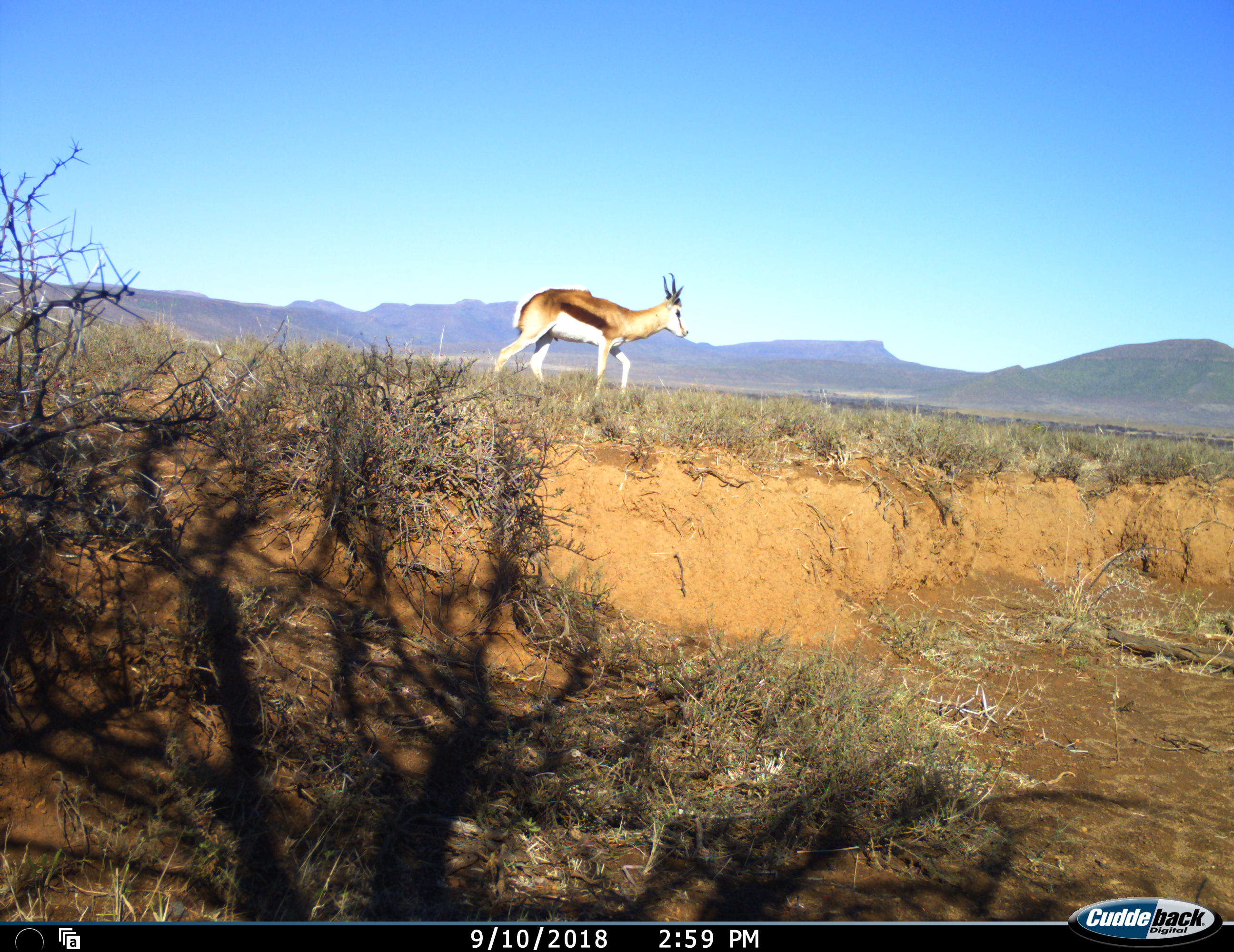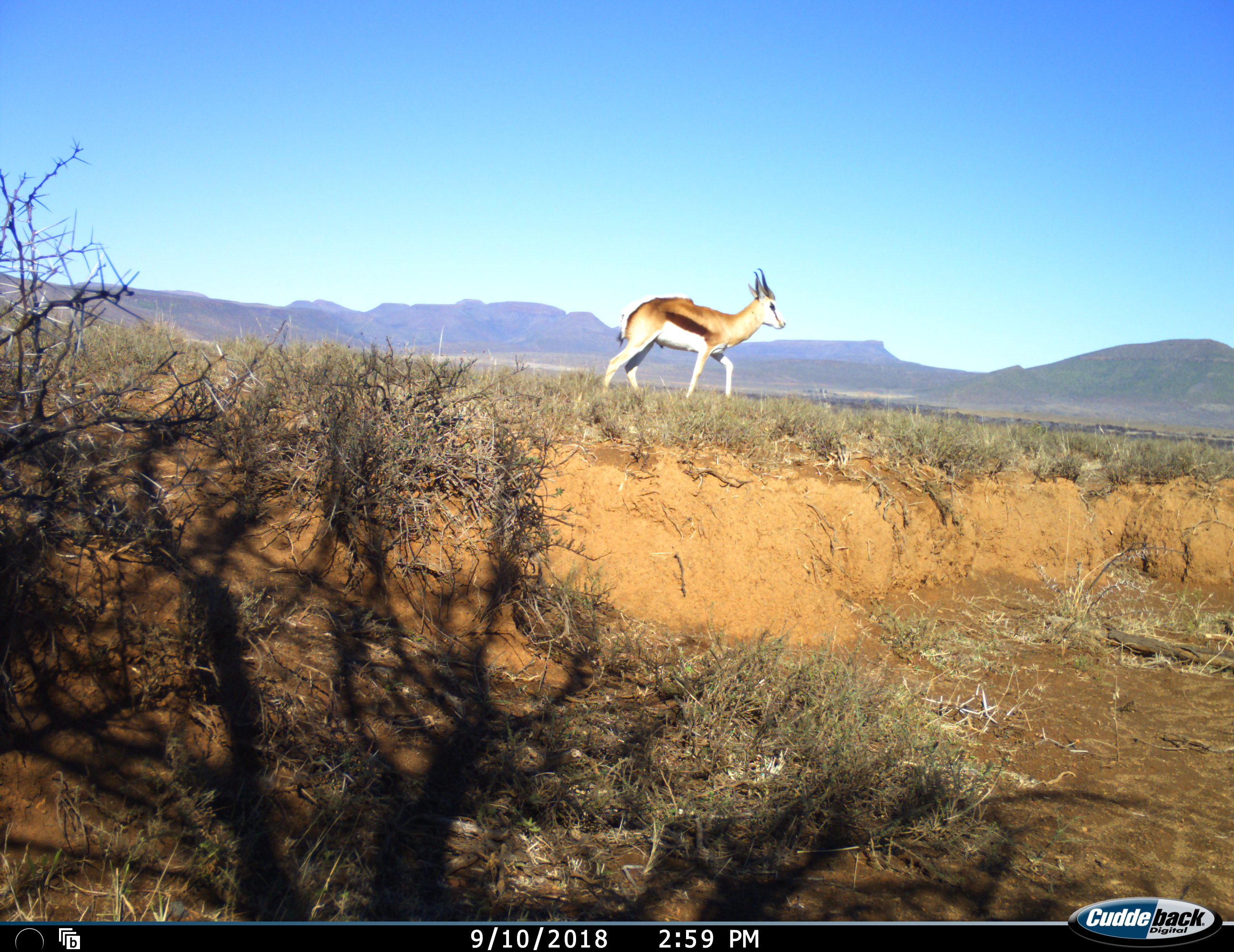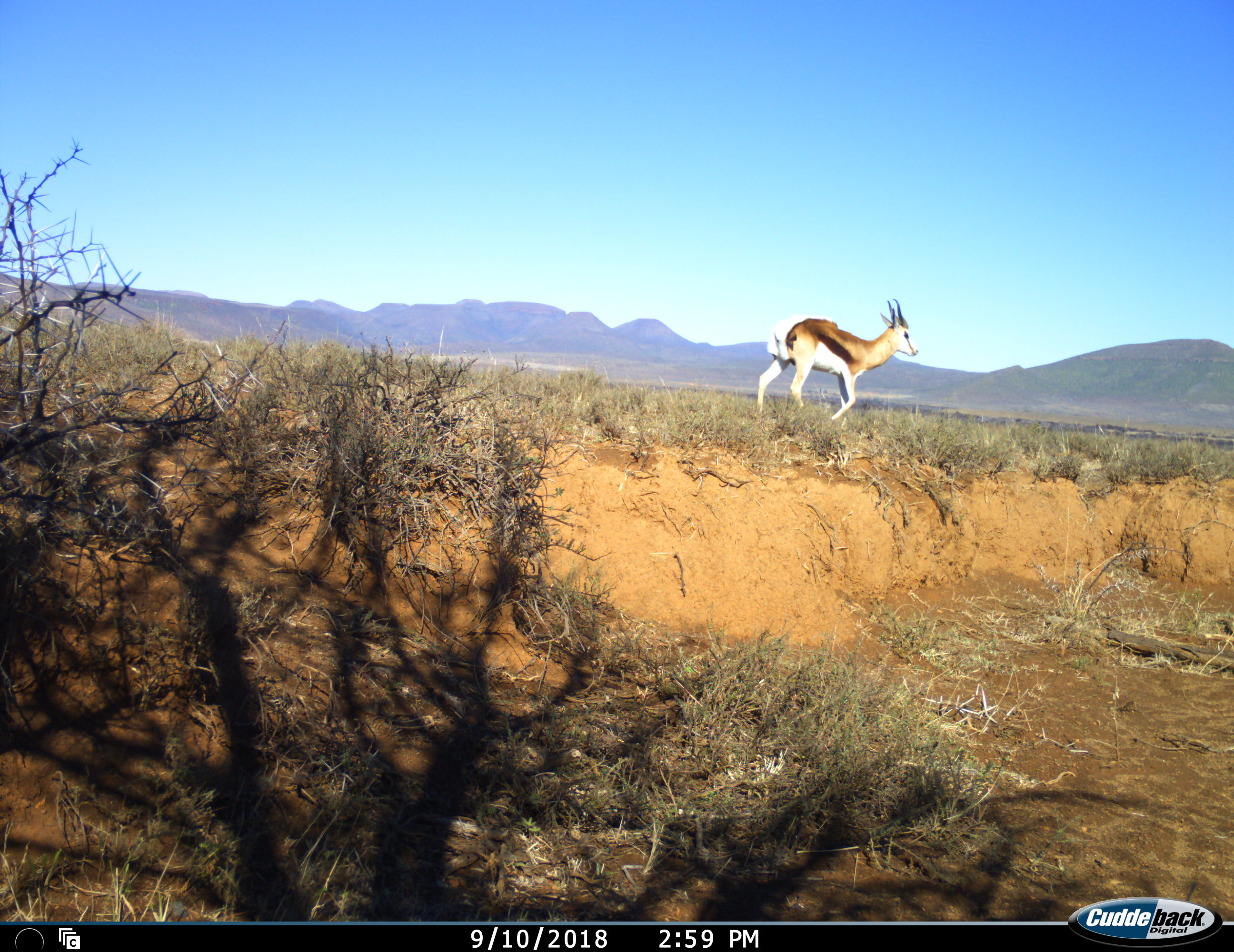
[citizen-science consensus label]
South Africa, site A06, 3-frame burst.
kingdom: Animalia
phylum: Chordata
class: Mammalia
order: Artiodactyla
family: Bovidae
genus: Antidorcas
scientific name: Antidorcas marsupialis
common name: springbok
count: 1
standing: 10%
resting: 0%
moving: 100%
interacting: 0%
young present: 0%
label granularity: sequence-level